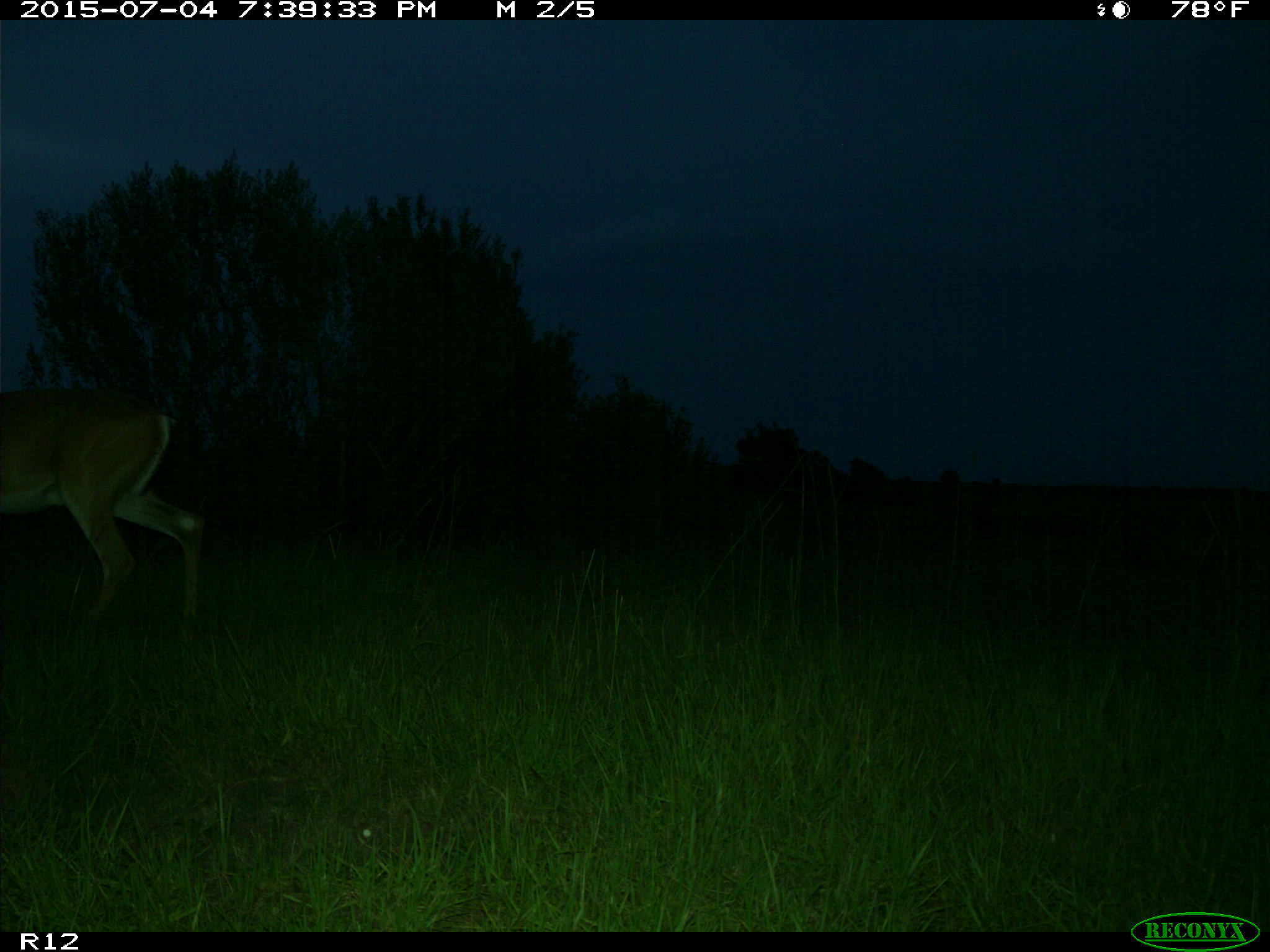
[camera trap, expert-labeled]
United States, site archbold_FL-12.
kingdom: Animalia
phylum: Chordata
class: Mammalia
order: Artiodactyla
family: Cervidae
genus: Odocoileus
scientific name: Odocoileus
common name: deer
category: unidentified deer